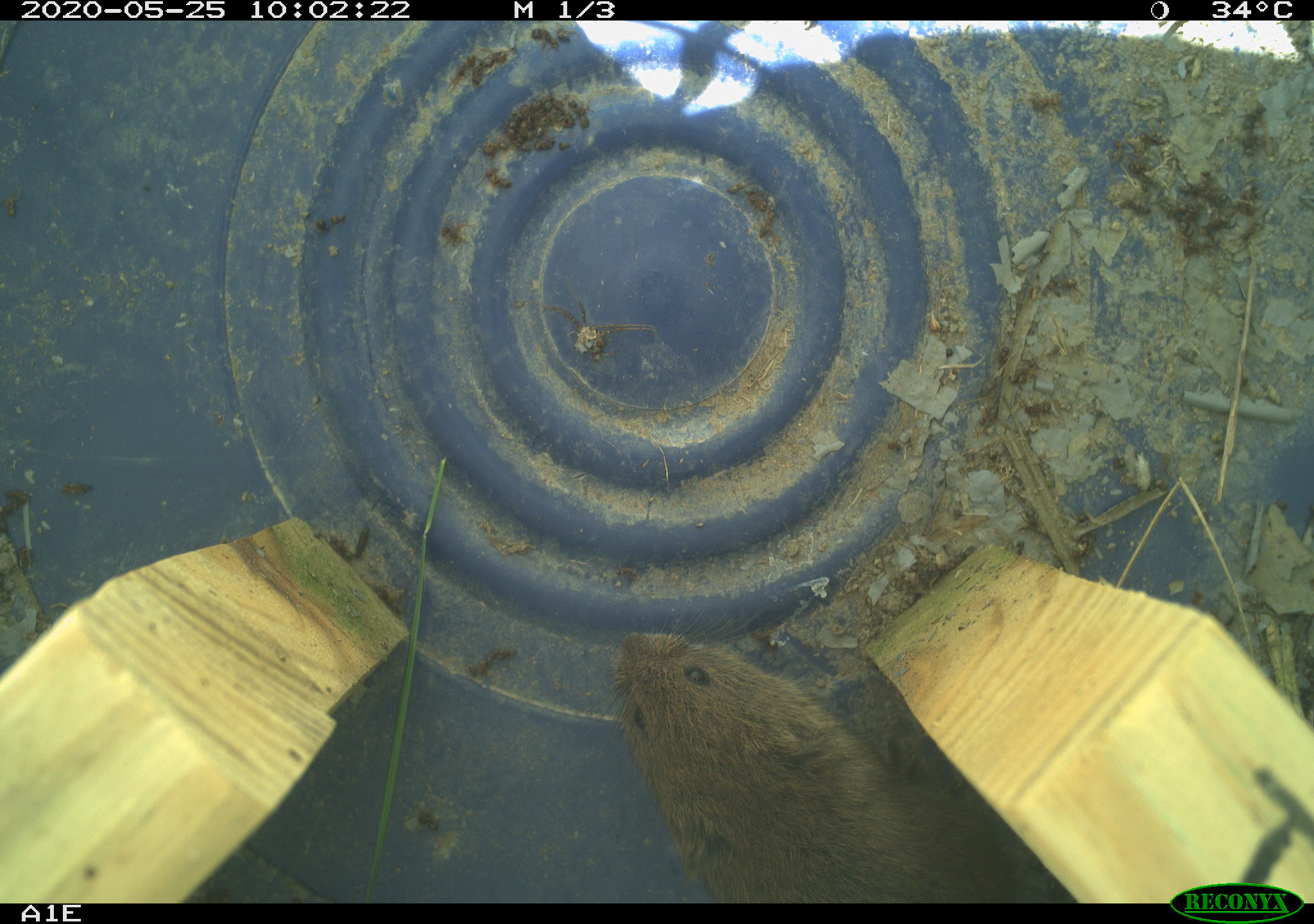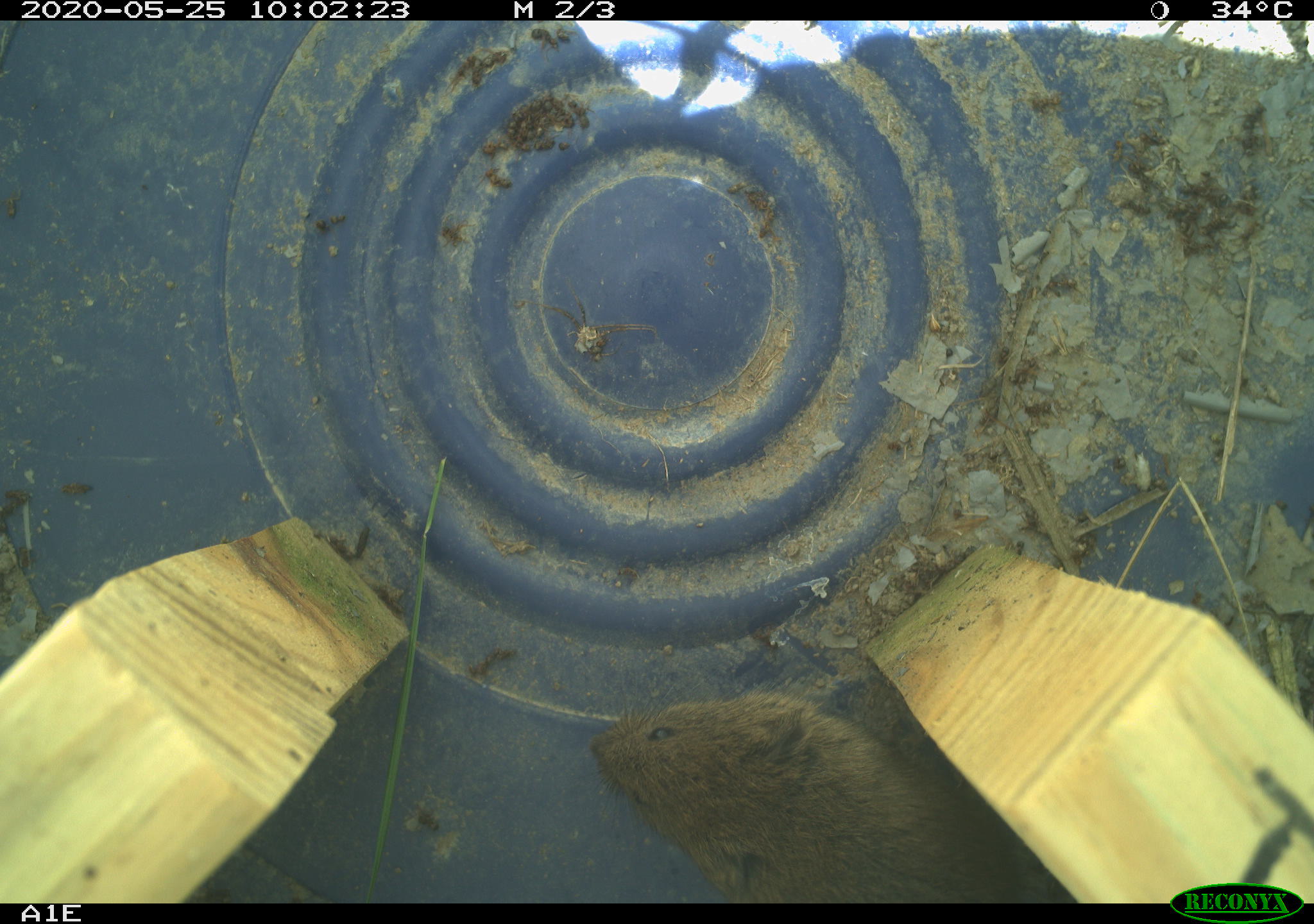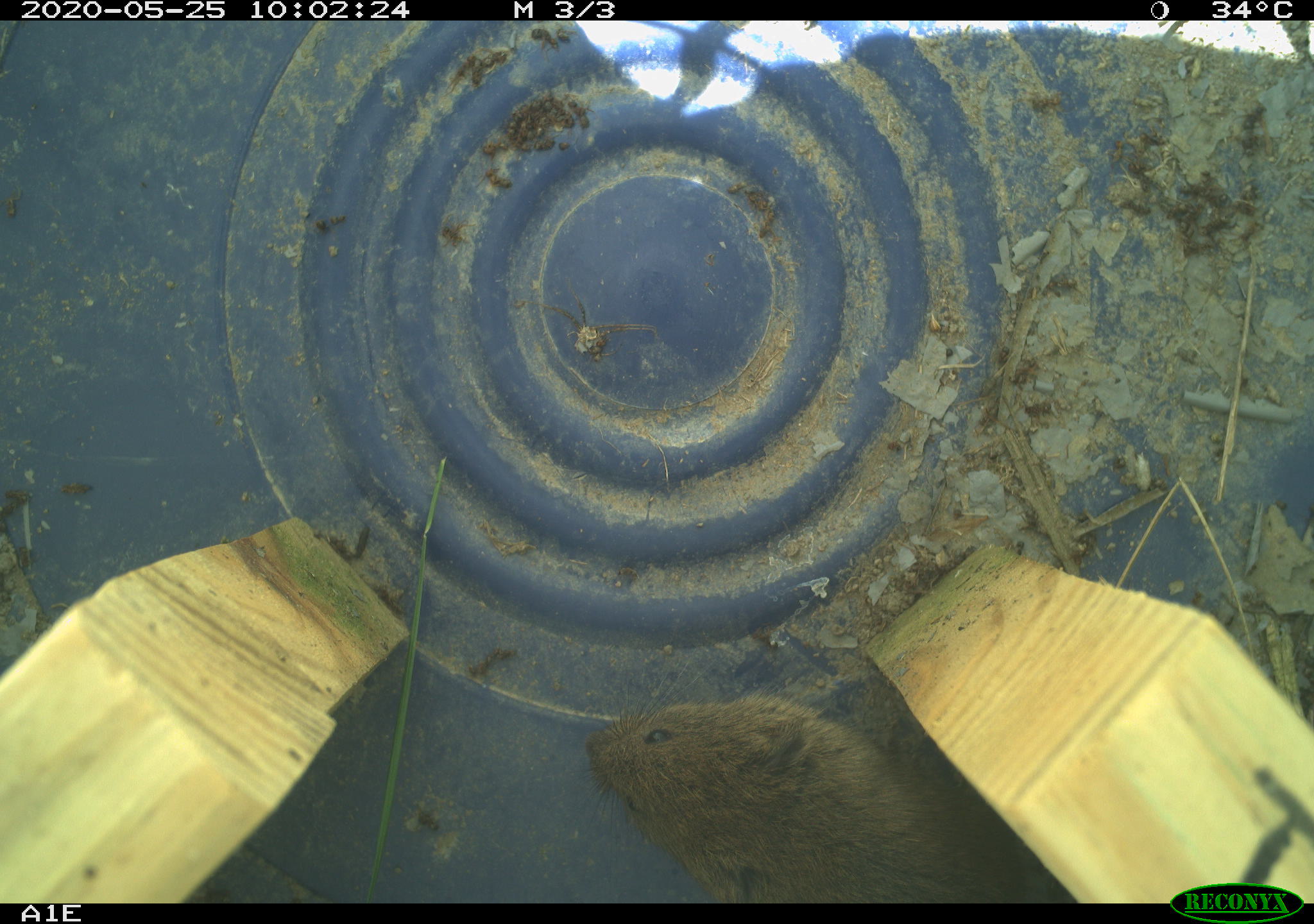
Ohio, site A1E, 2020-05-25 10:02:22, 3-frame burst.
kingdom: Animalia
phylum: Chordata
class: Mammalia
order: Rodentia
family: Cricetidae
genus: Microtus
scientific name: Microtus pennsylvanicus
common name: meadow vole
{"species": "meadow vole (Microtus pennsylvanicus)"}